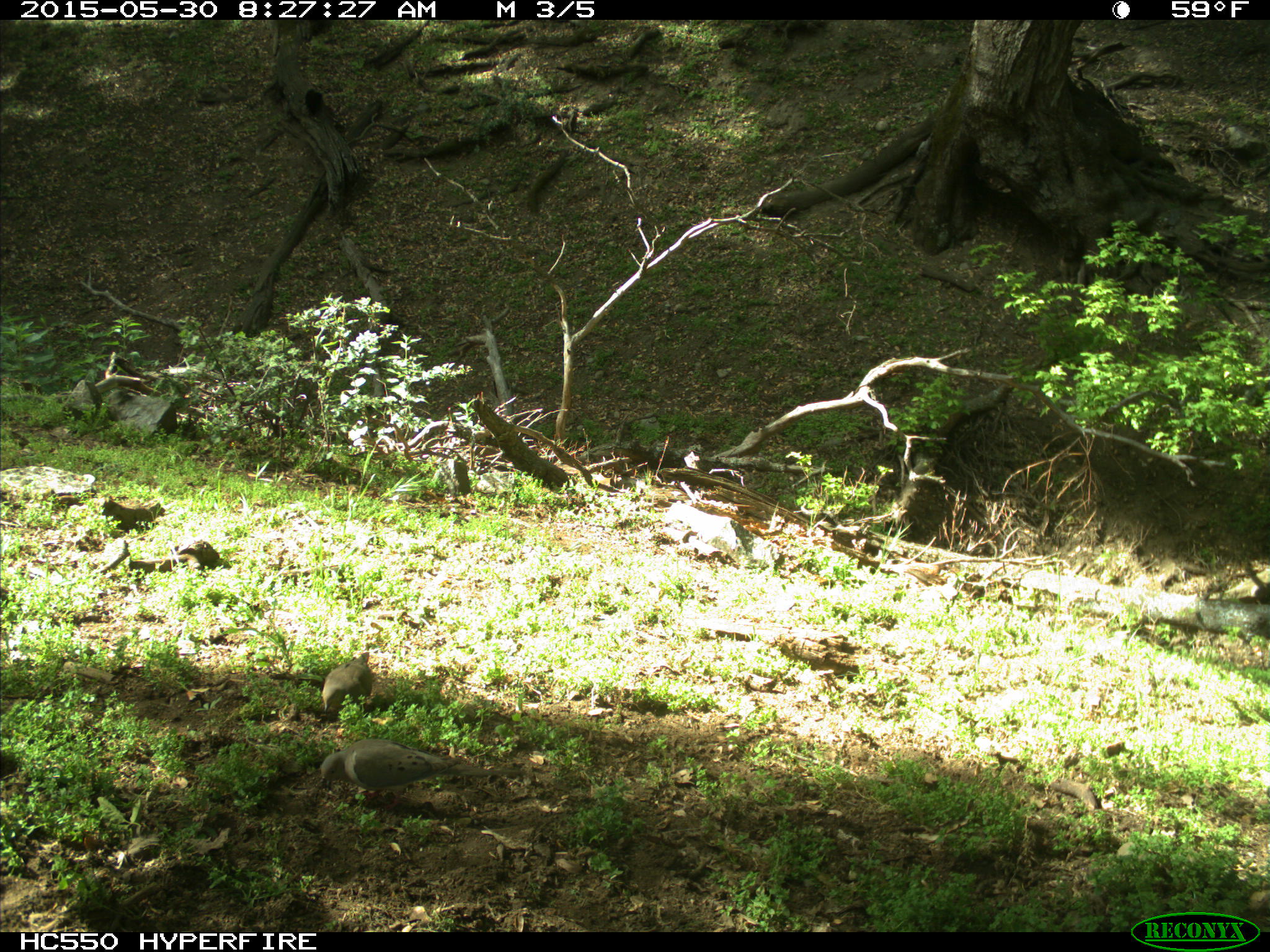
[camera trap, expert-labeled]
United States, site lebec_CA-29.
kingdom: Animalia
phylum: Chordata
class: Aves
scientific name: Aves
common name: birds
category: unidentified bird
Unidentified bird (birds) (Aves).